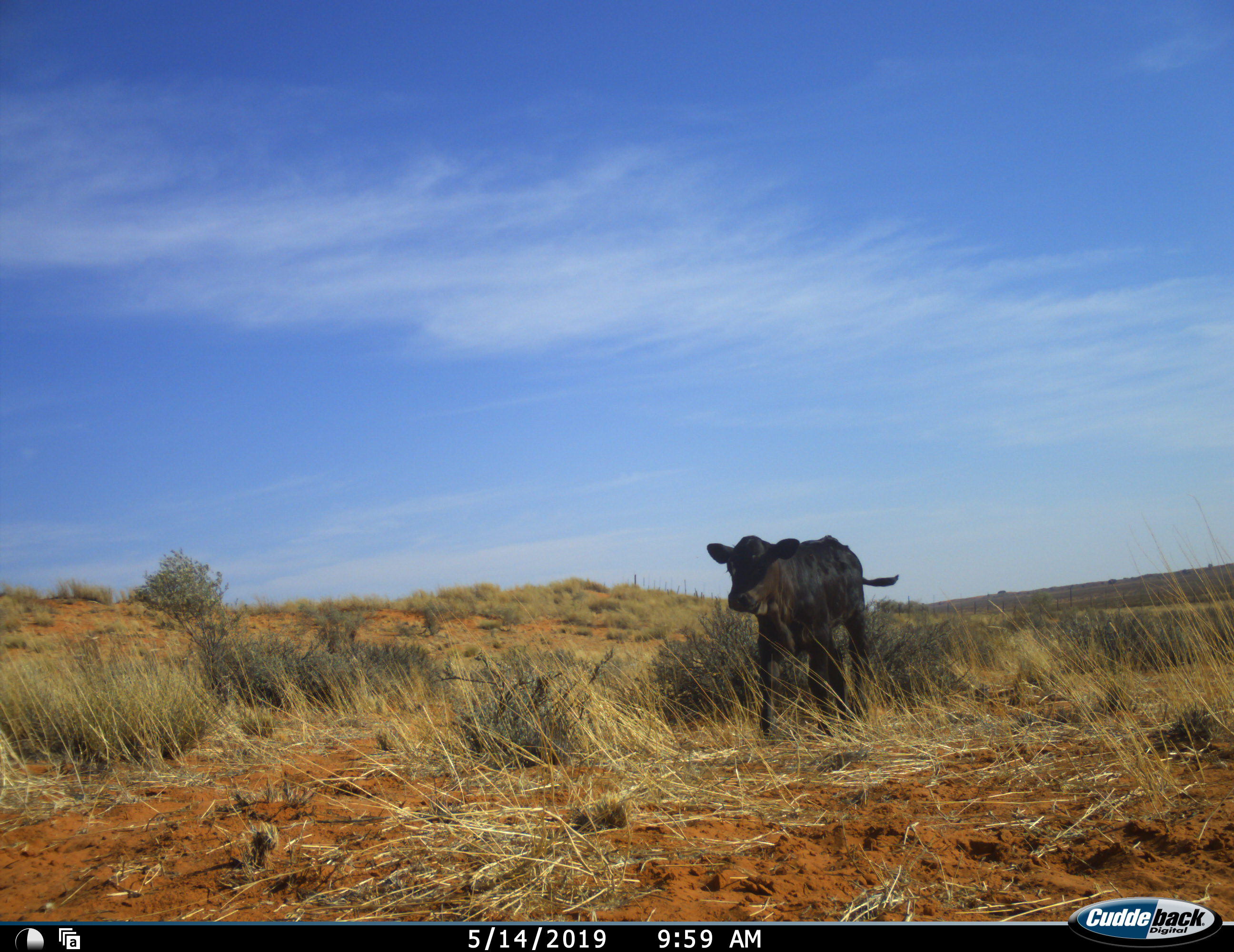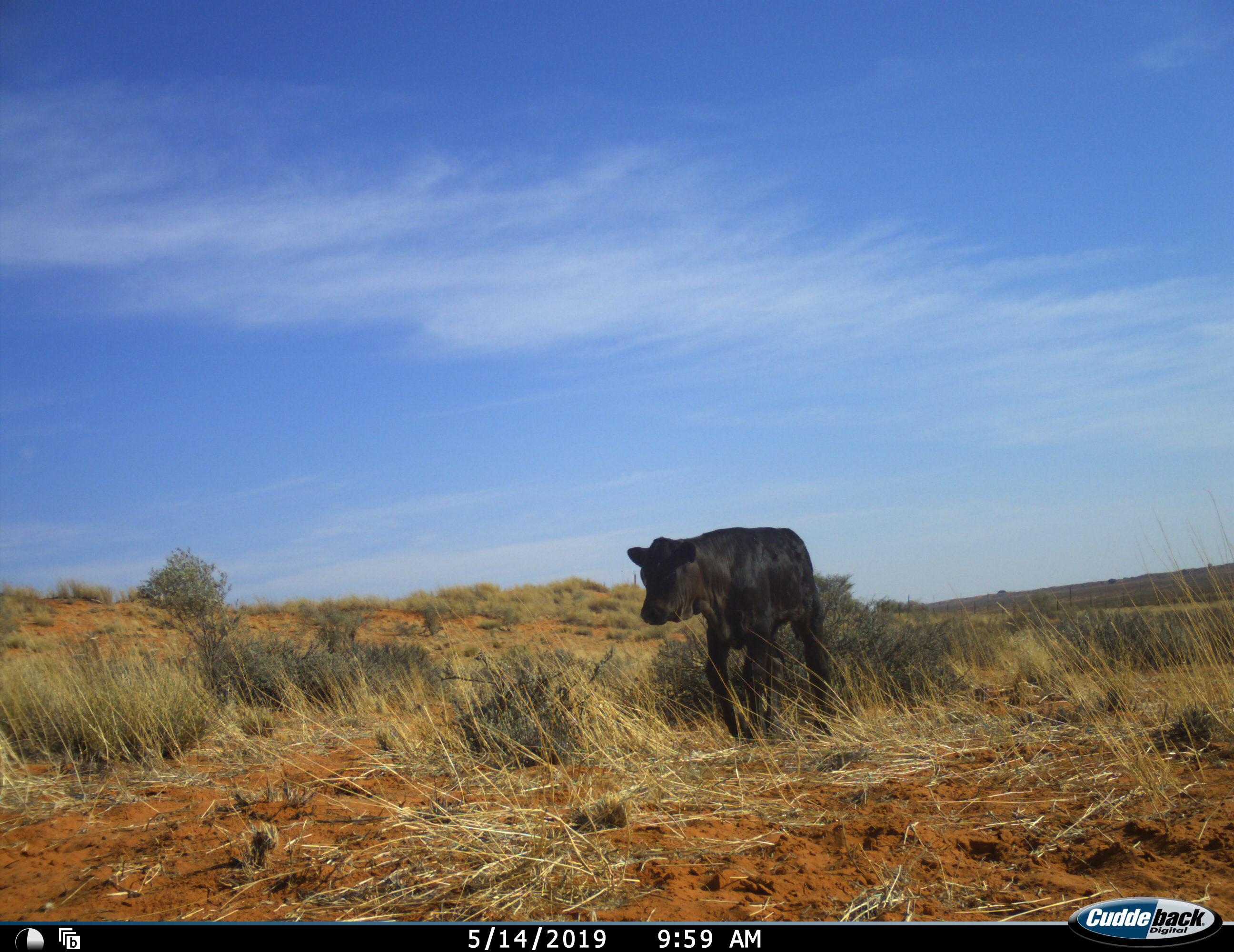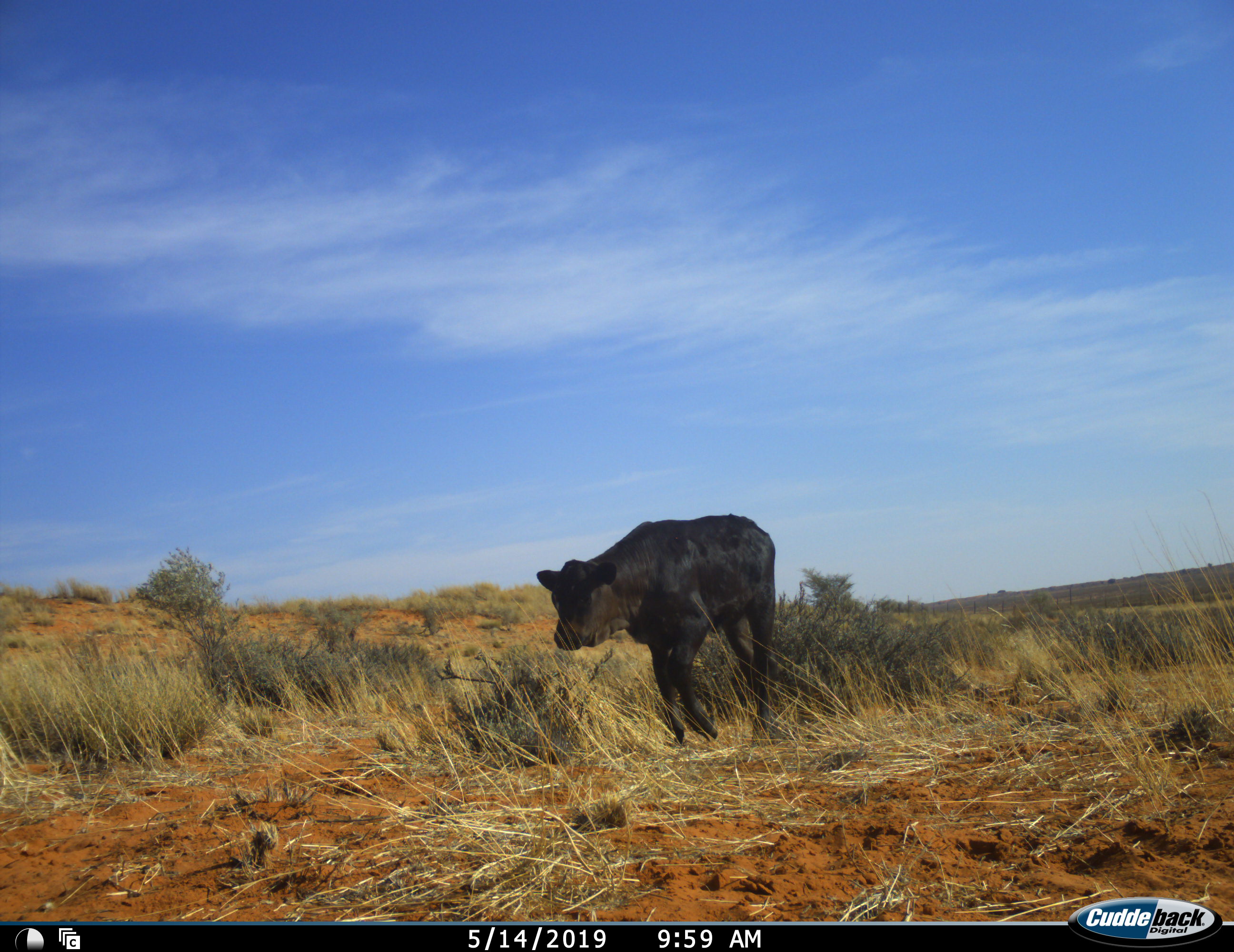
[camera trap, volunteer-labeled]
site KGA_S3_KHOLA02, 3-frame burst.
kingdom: Animalia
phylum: Chordata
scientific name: Vertebrata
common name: domestic animal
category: domesticanimal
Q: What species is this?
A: Domesticanimal (domestic animal) (Vertebrata).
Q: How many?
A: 1.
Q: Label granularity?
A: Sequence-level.